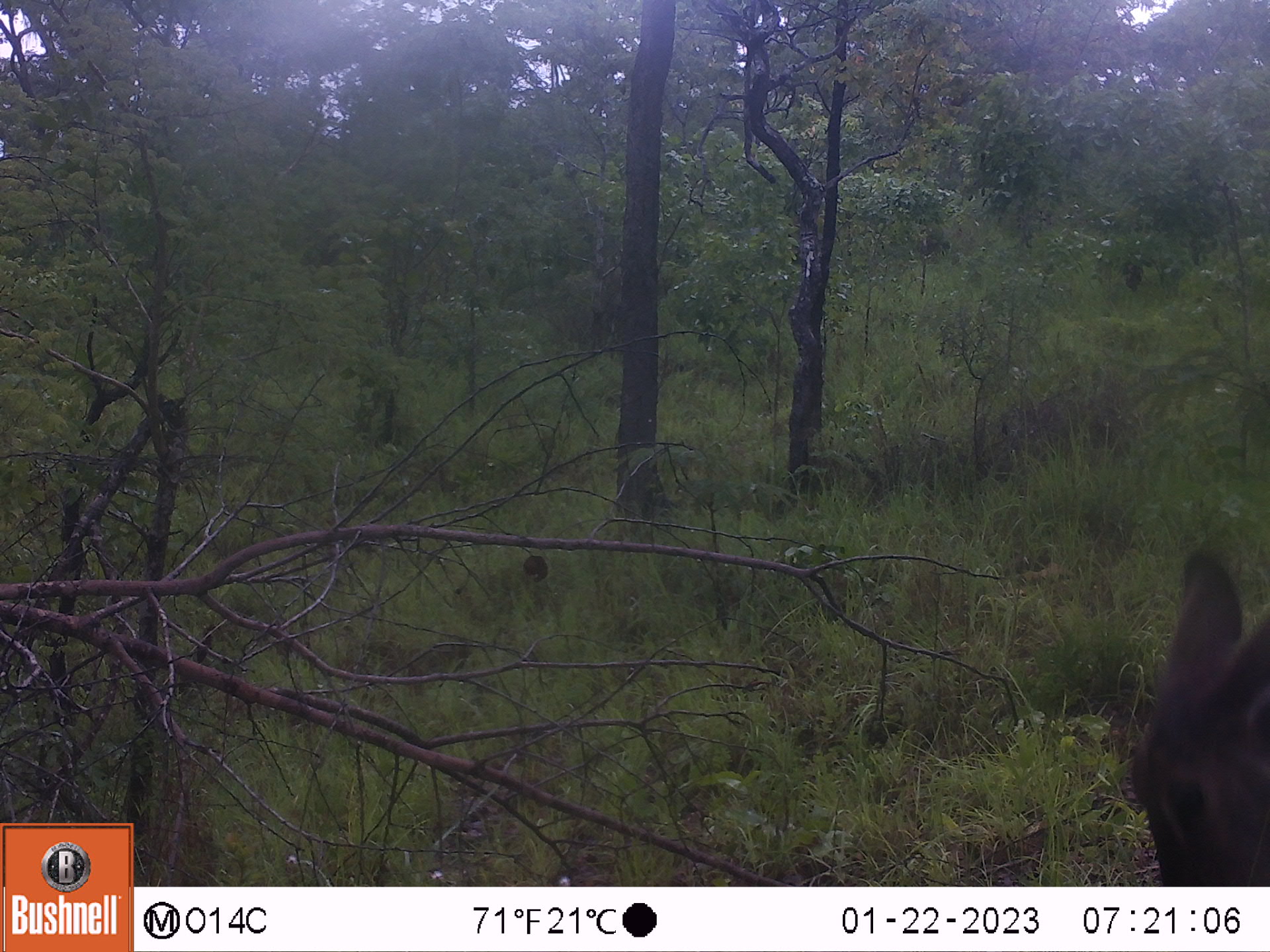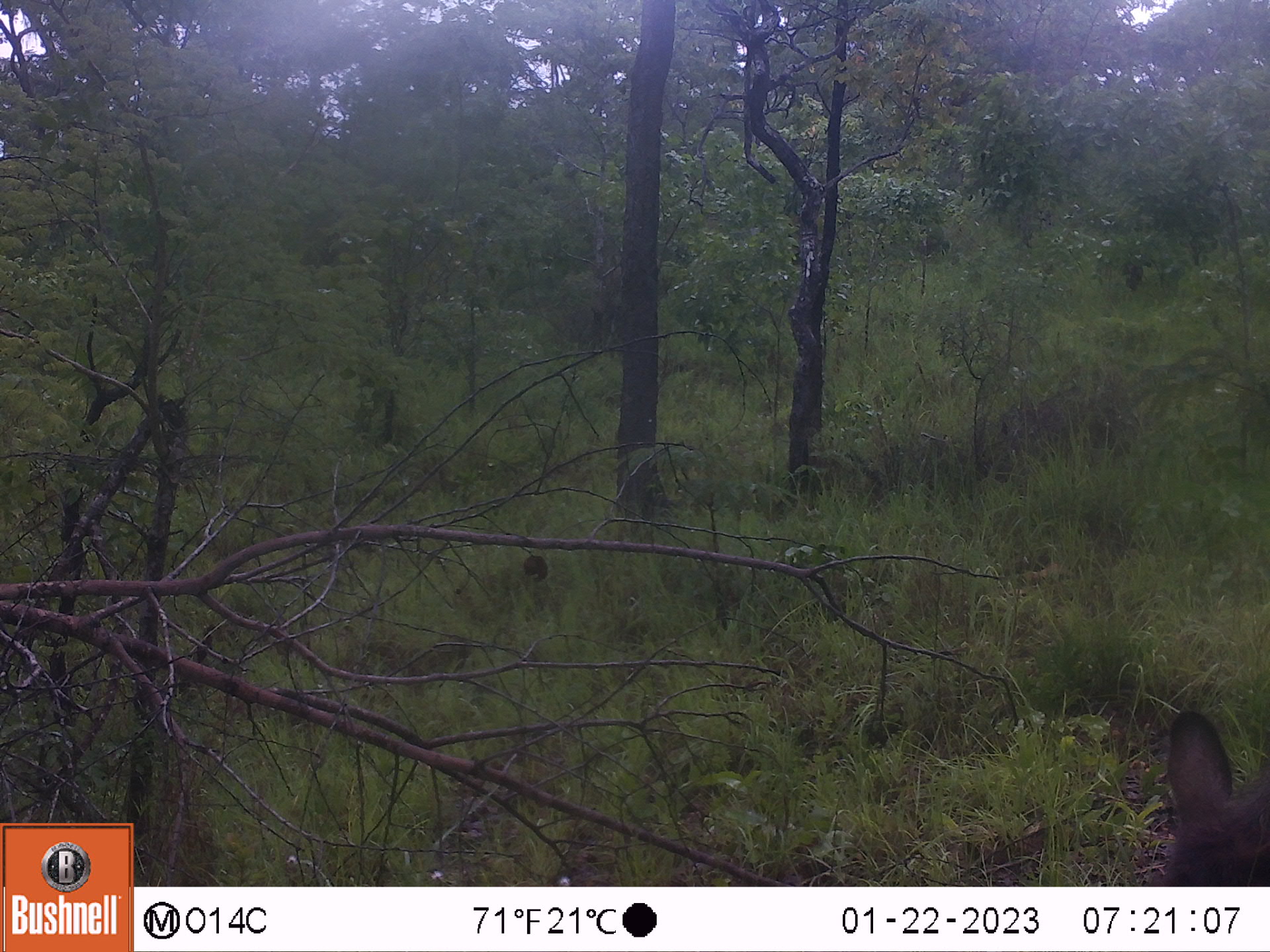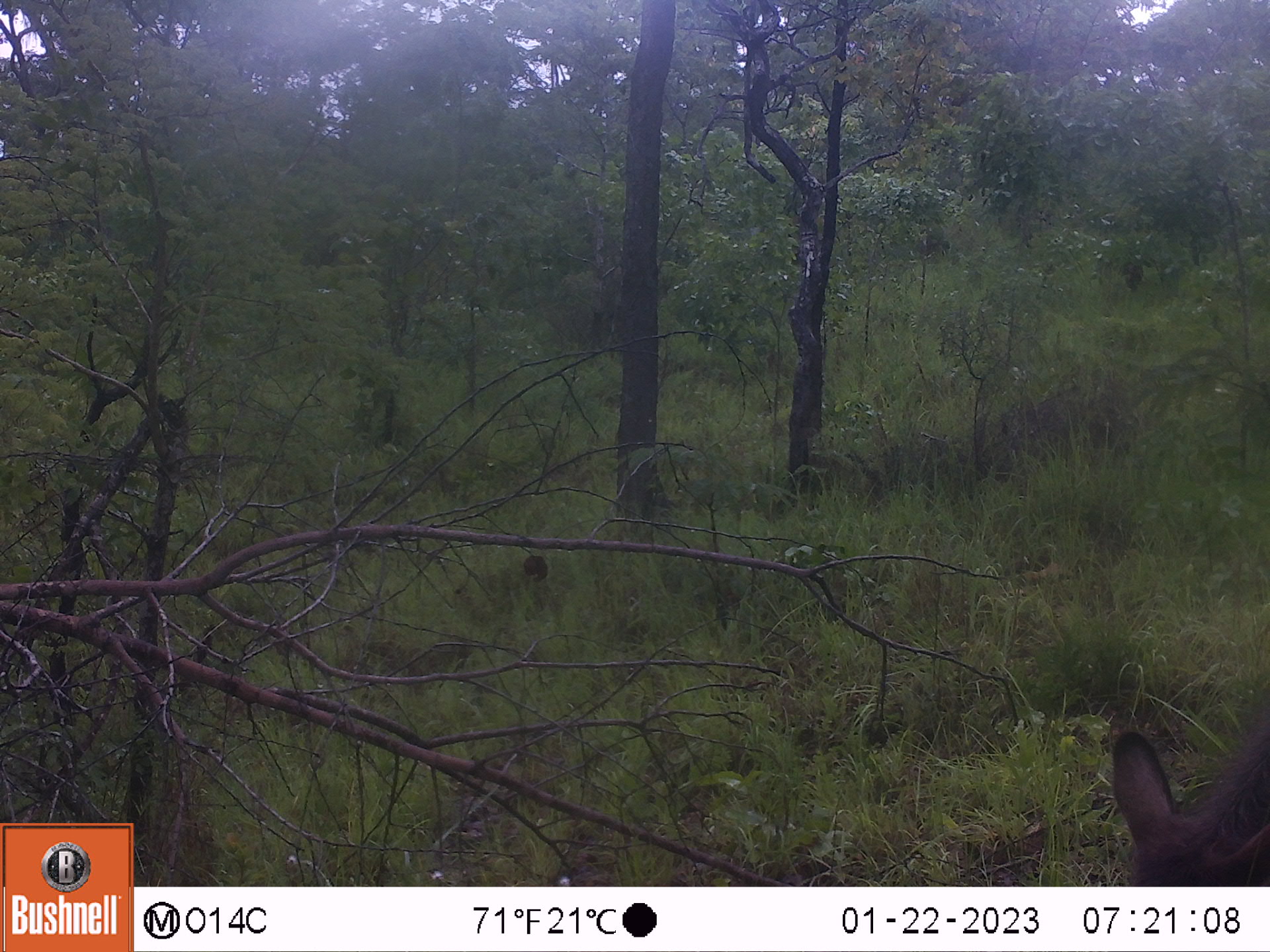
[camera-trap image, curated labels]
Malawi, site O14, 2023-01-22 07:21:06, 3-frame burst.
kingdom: Animalia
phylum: Chordata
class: Mammalia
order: Artiodactyla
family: Bovidae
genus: Kobus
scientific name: Kobus ellipsiprymnus ellipsiprymnus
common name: common waterbuck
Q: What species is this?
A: Common waterbuck (Kobus ellipsiprymnus ellipsiprymnus).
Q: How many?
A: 1.